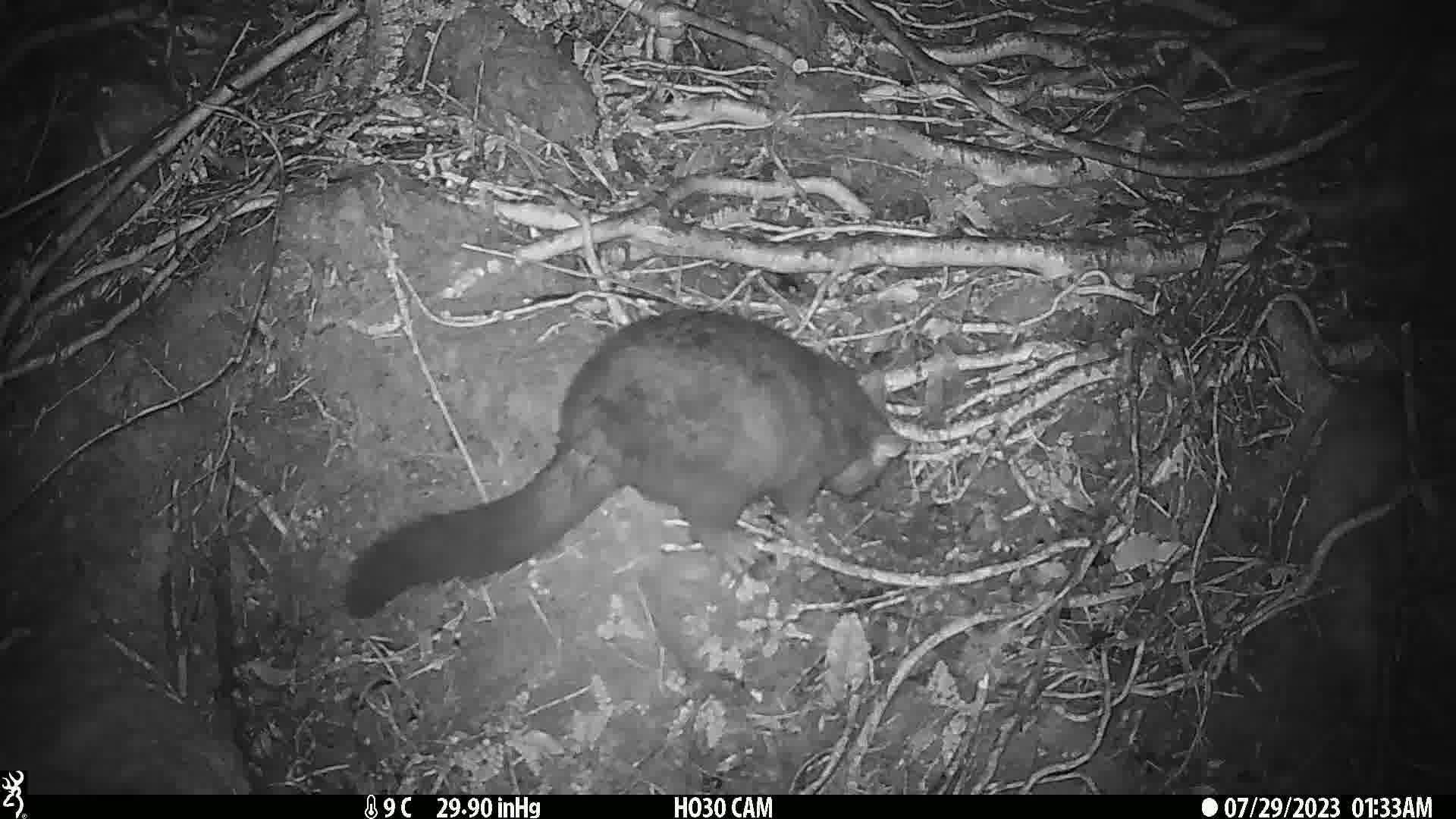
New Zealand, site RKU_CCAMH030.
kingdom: Animalia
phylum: Chordata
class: Mammalia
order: Diprotodontia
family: Phalangeridae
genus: Trichosurus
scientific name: Trichosurus vulpecula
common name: common brushtail possum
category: possum